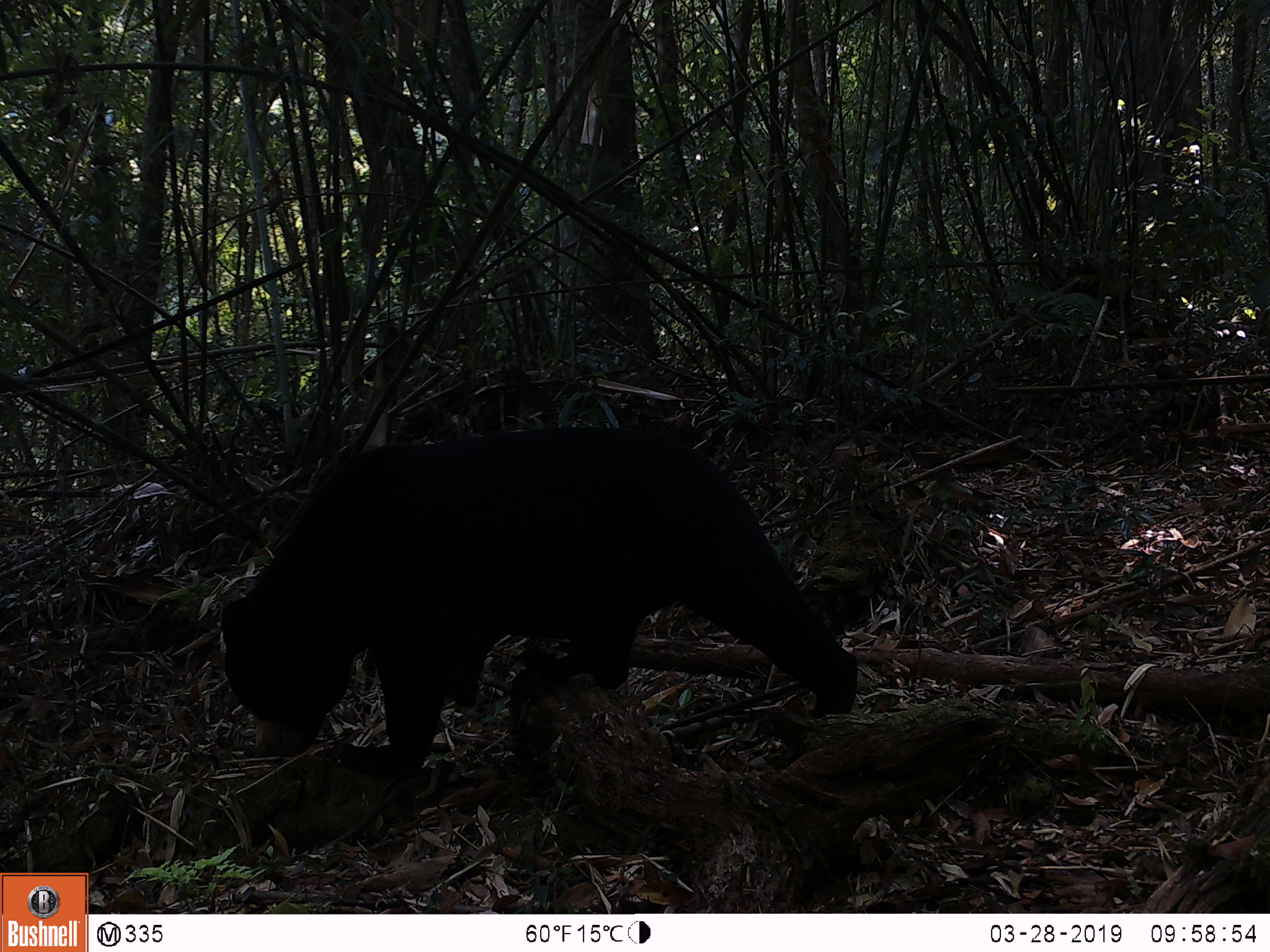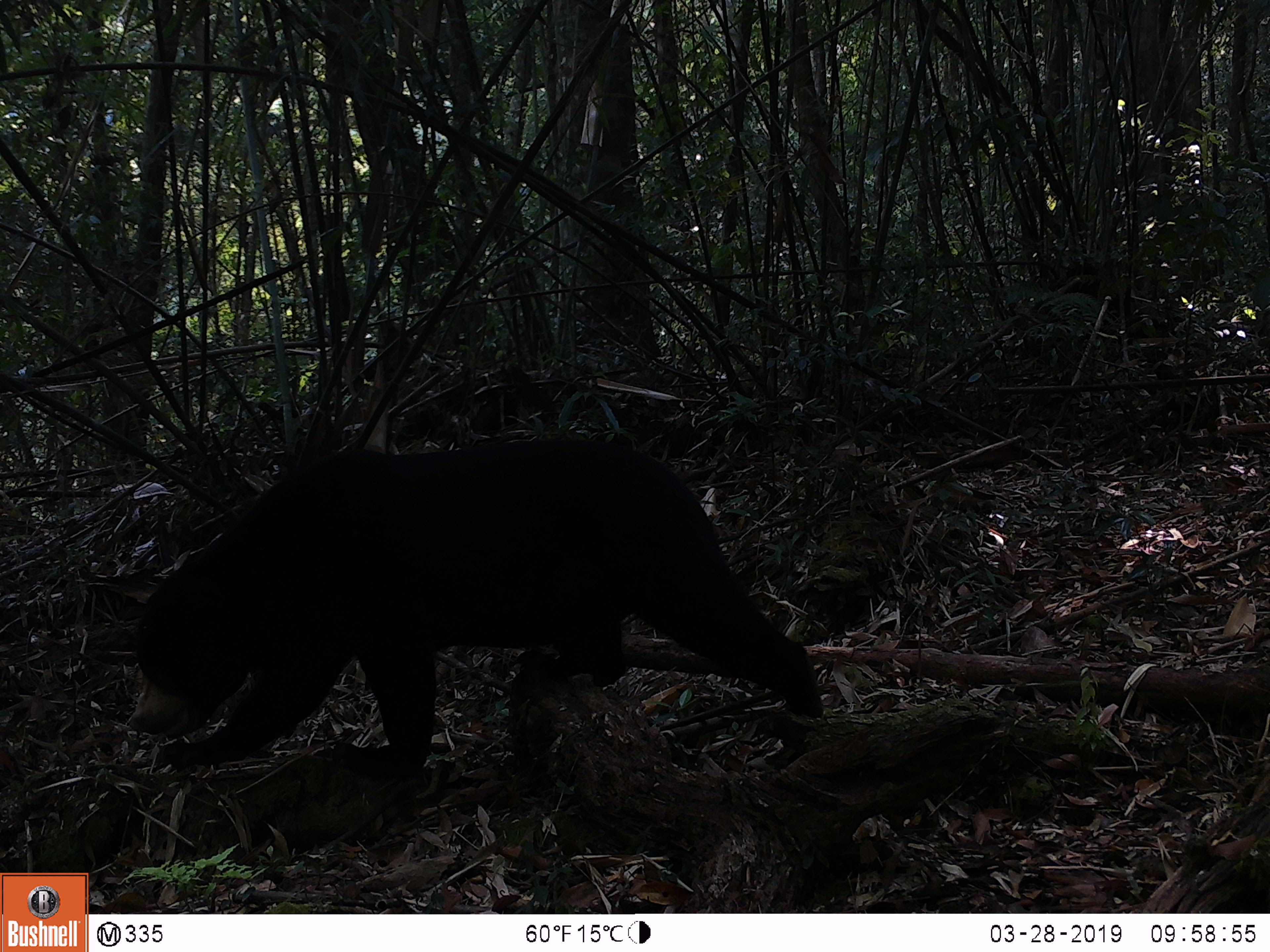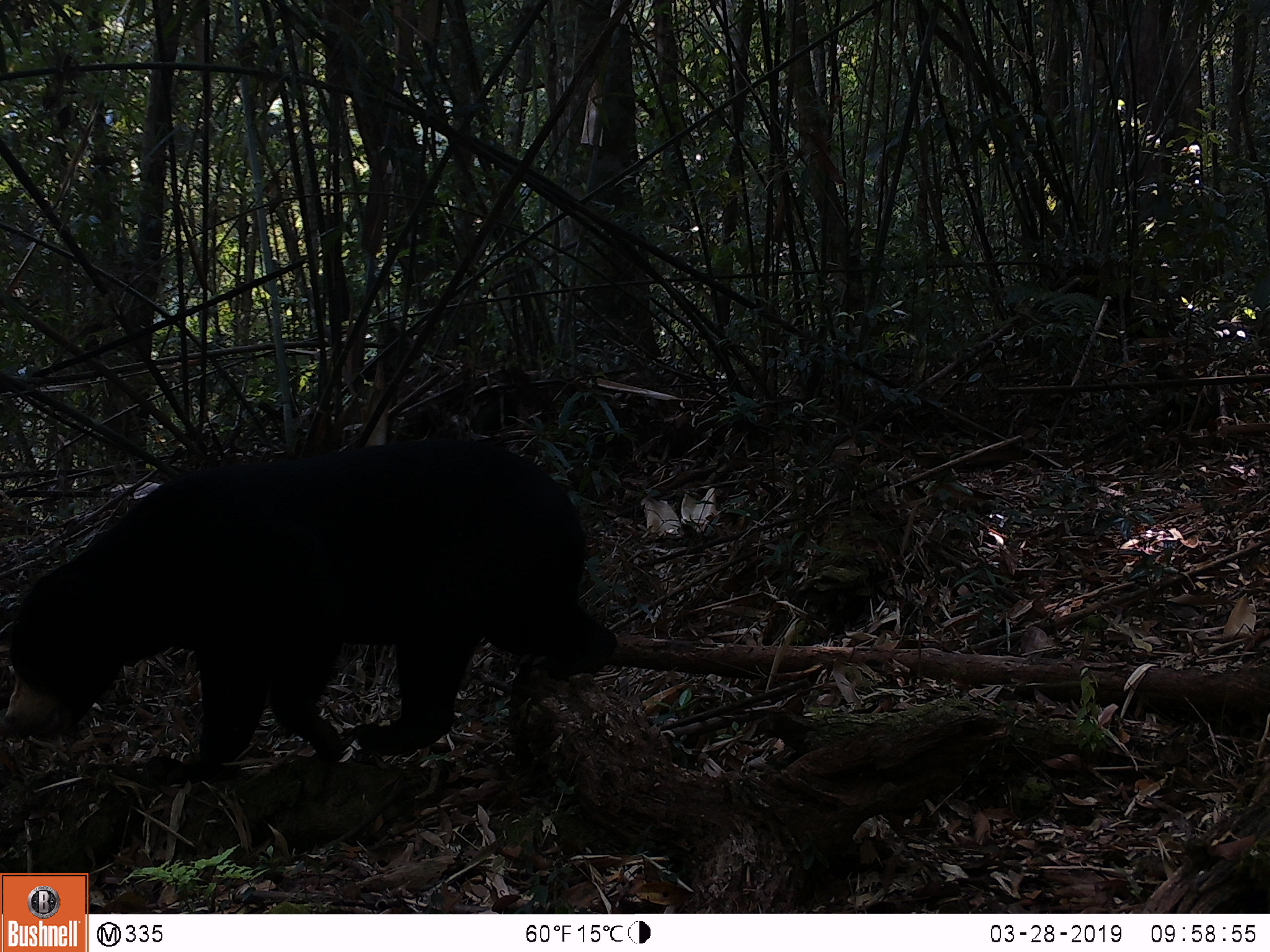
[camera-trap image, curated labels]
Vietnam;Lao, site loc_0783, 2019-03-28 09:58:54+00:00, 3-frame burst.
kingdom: Animalia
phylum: Chordata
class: Mammalia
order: Carnivora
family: Ursidae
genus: Helarctos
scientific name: Helarctos malayanus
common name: sun bear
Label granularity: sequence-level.